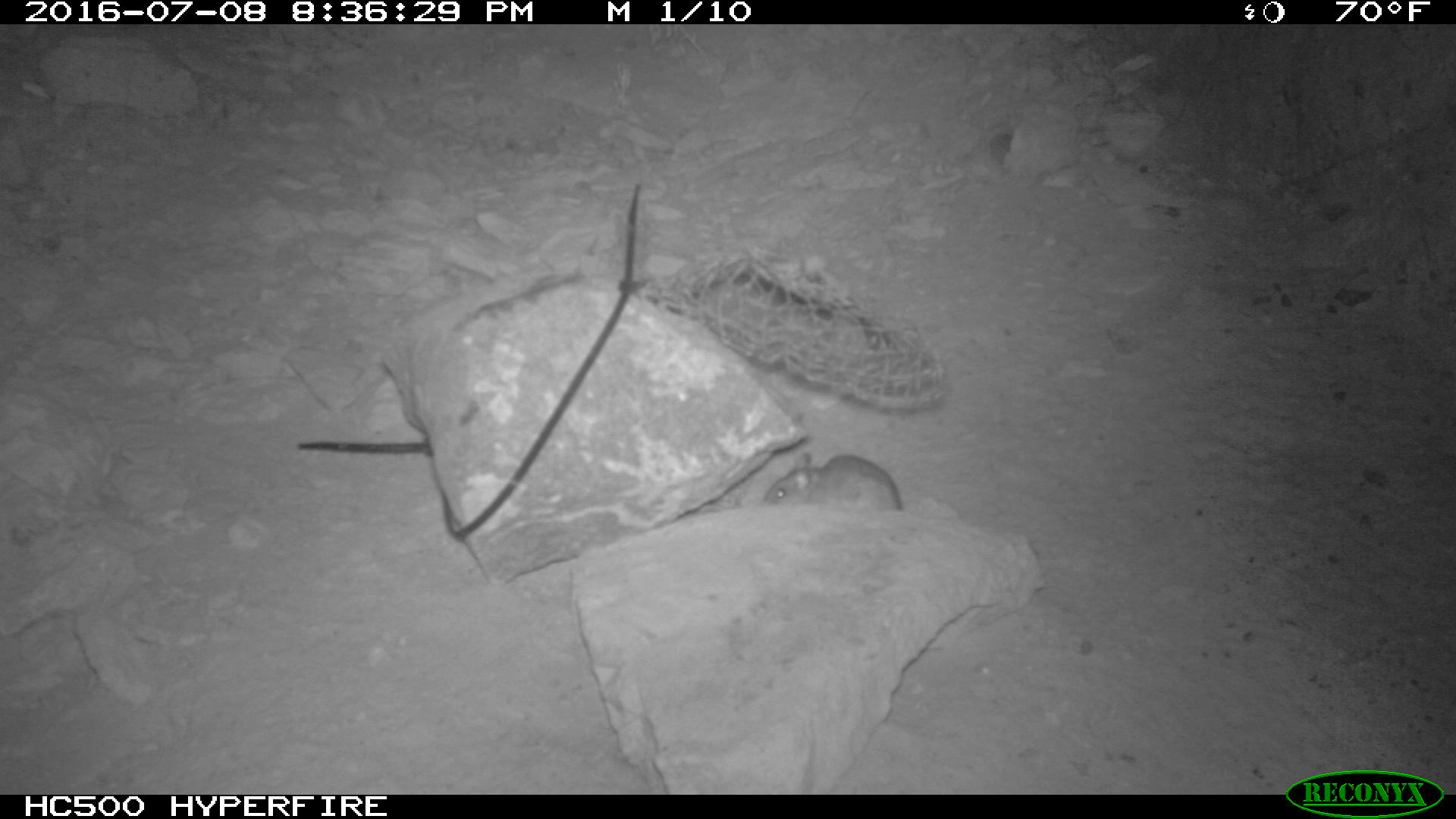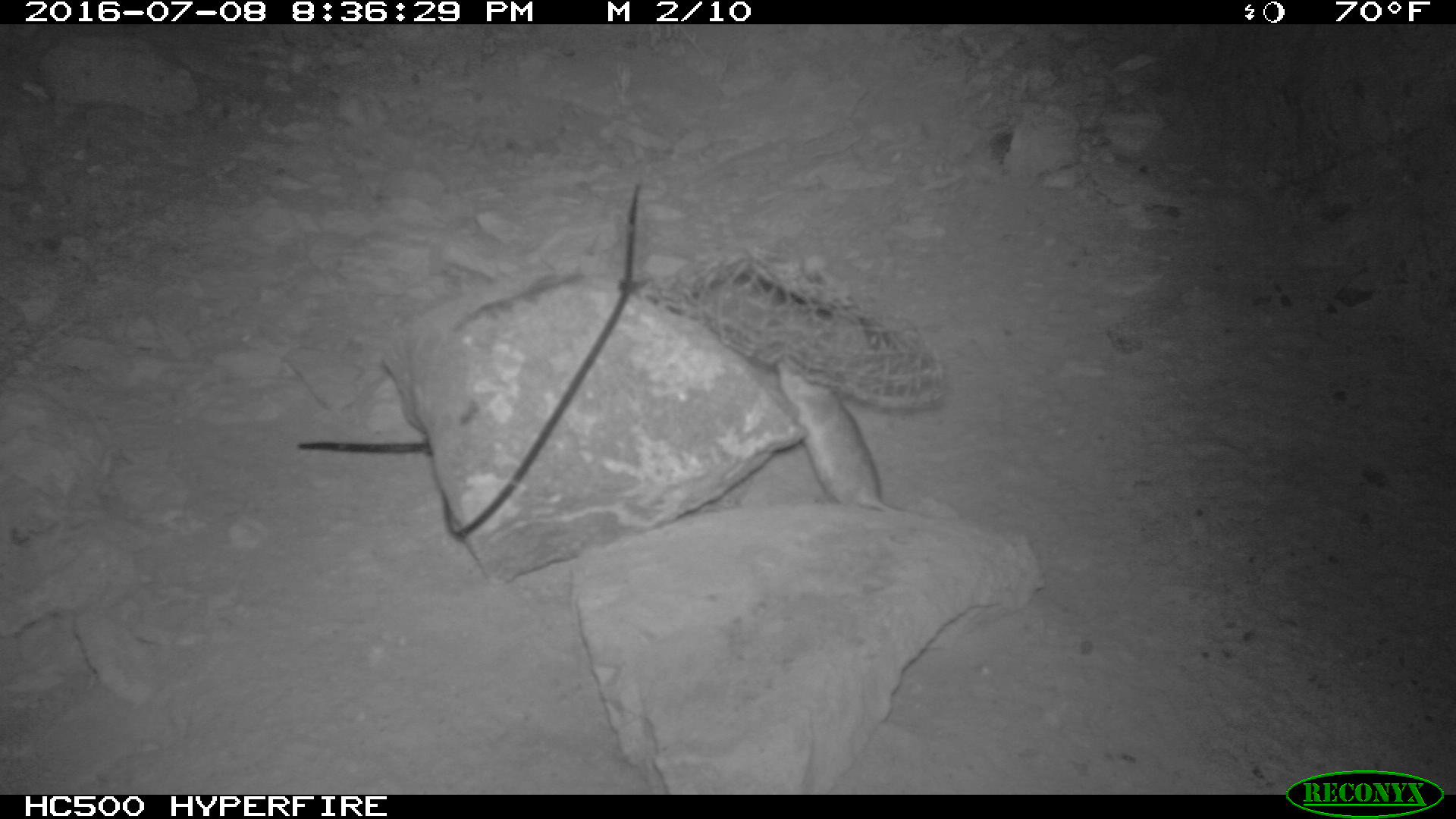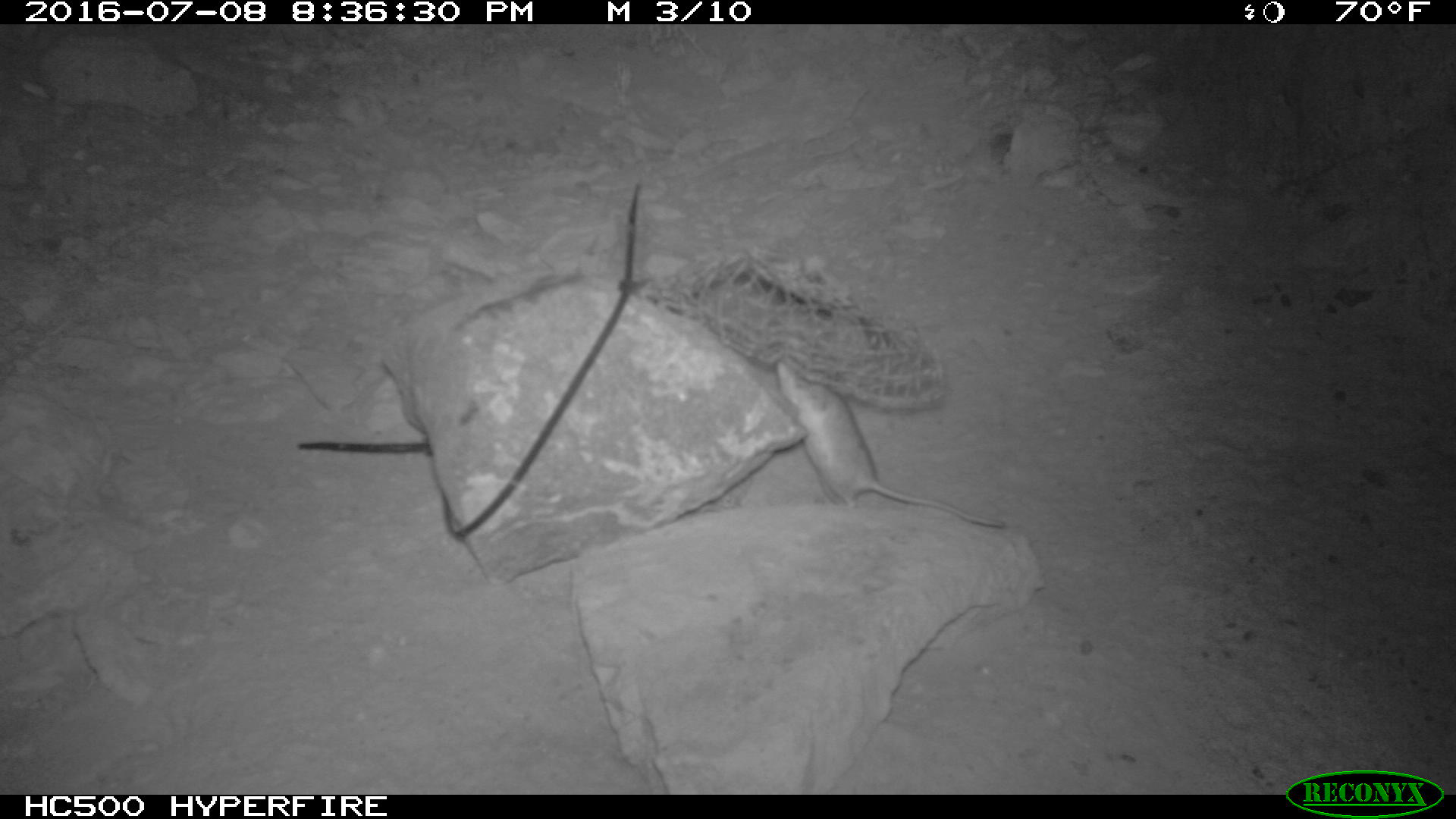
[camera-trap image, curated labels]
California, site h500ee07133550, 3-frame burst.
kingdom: Animalia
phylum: Chordata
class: Mammalia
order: Rodentia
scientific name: Rodentia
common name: rodent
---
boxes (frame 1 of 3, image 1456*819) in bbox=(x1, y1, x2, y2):
rodent: bbox=(764, 453, 902, 510)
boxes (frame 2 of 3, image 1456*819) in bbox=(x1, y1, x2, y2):
rodent: bbox=(778, 357, 907, 510)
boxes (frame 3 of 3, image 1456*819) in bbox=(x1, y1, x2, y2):
rodent: bbox=(776, 359, 1004, 527)